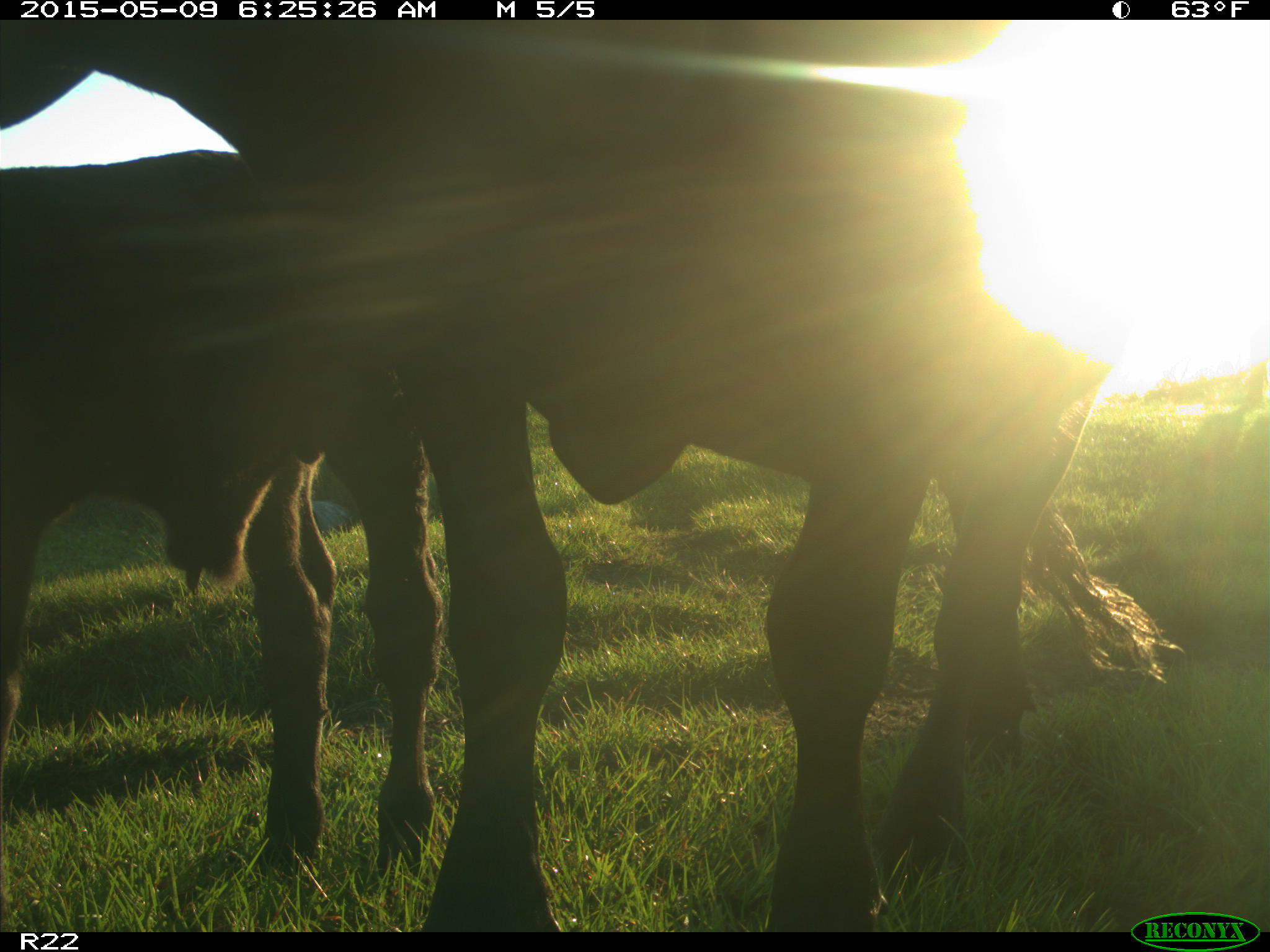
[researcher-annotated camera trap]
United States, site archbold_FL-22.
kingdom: Animalia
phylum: Chordata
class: Mammalia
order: Artiodactyla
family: Bovidae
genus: Bos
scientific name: Bos taurus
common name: domestic cow